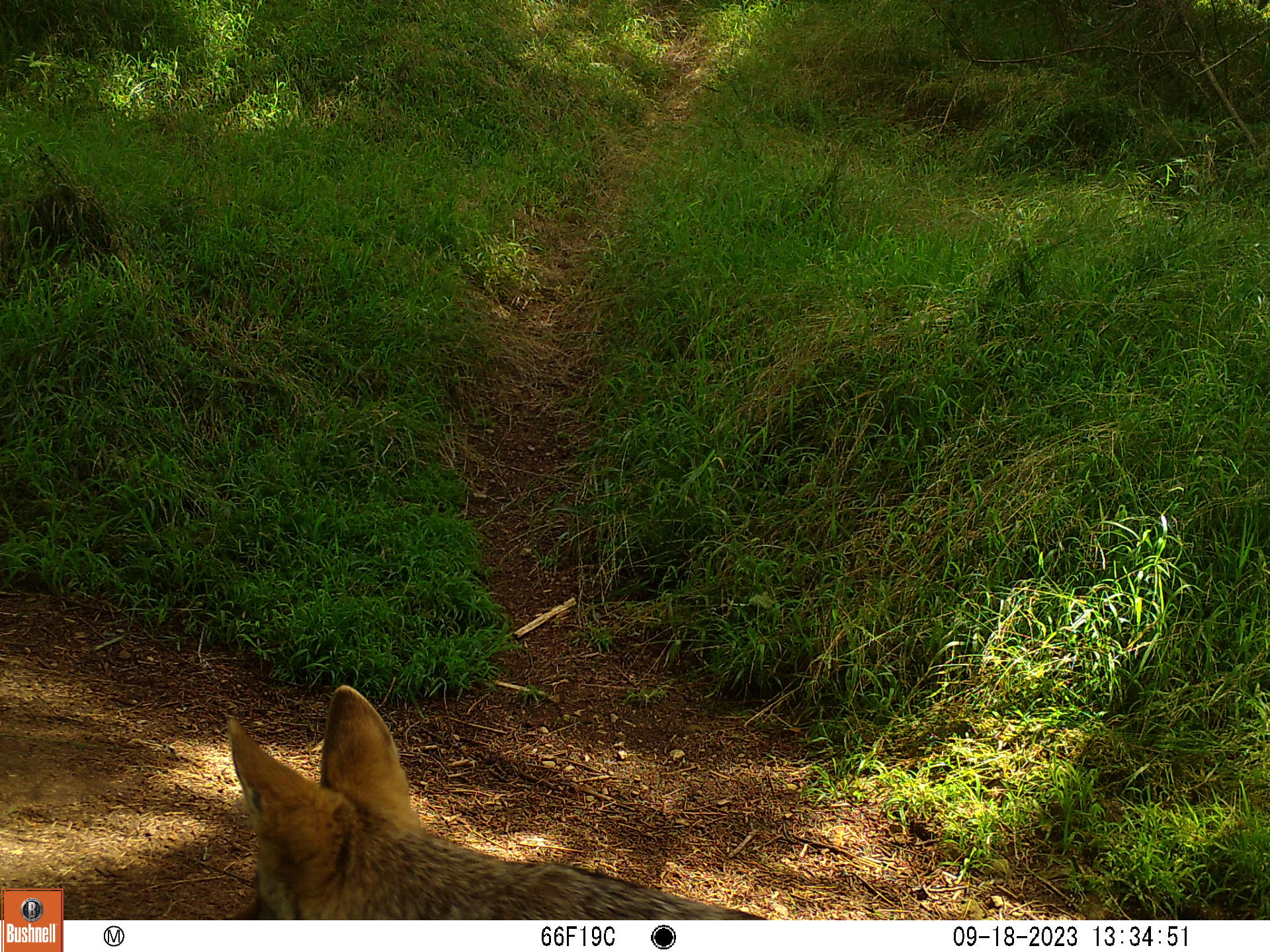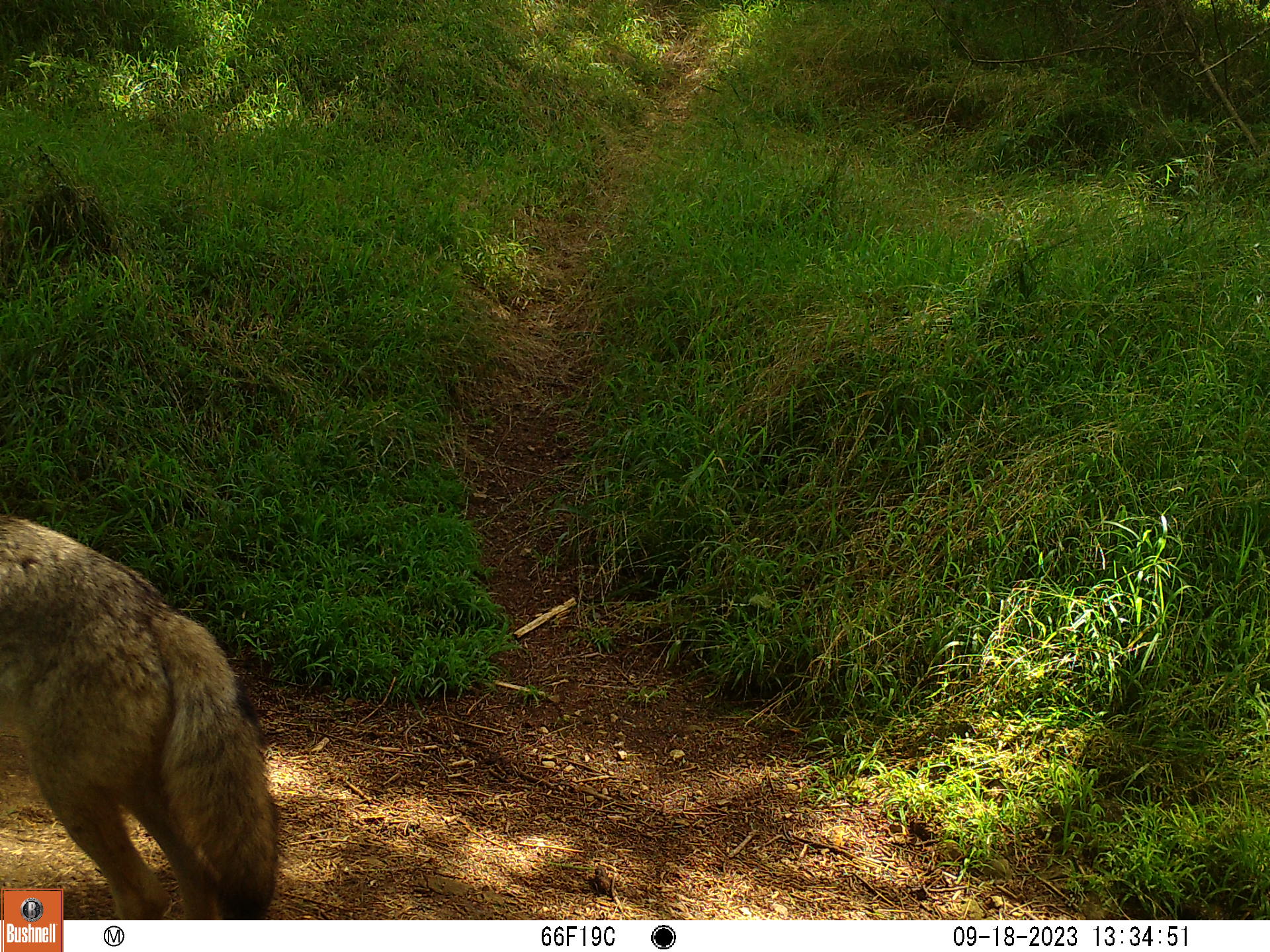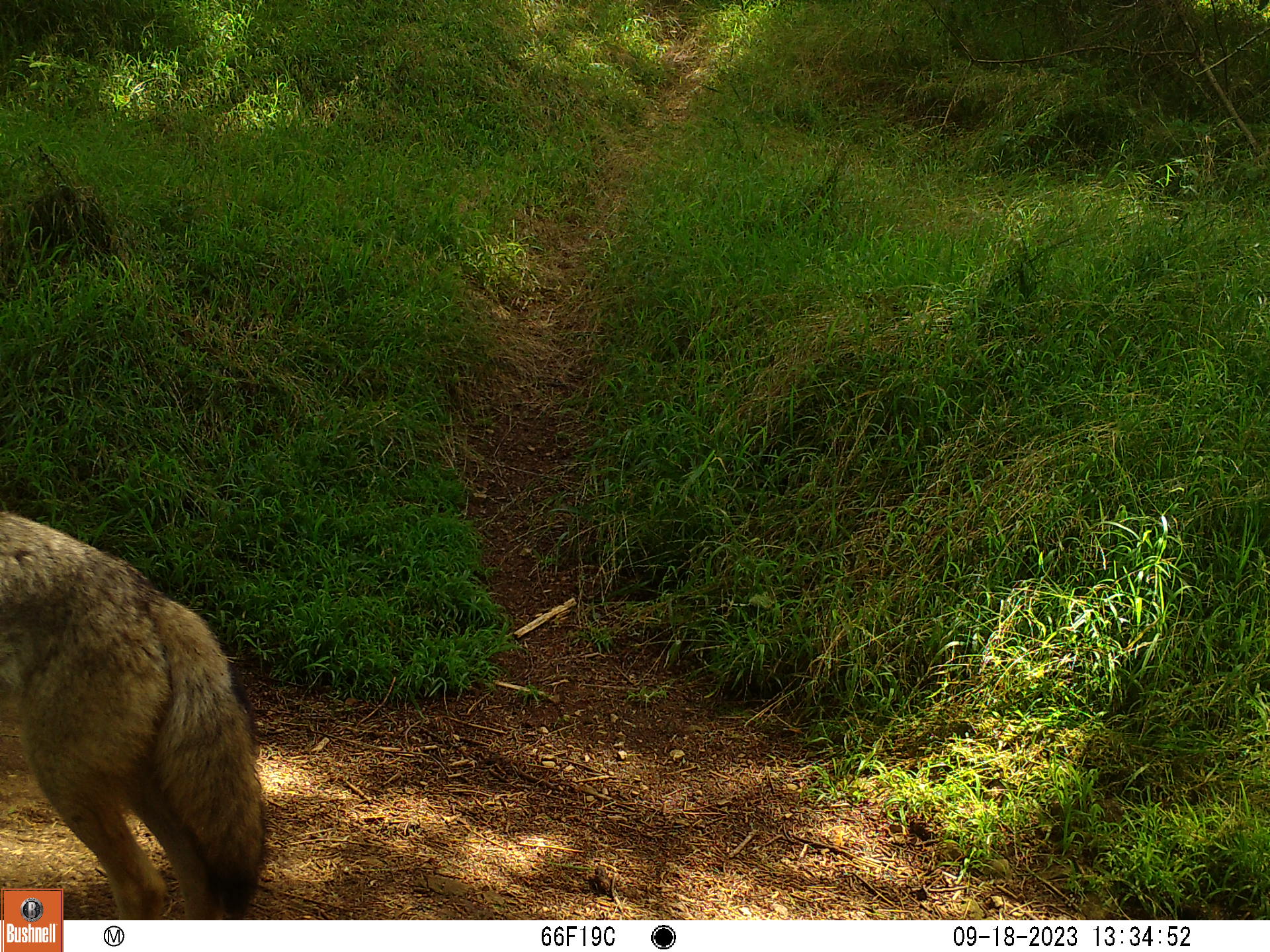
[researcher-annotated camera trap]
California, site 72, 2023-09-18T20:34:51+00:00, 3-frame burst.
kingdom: Animalia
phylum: Chordata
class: Mammalia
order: Carnivora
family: Canidae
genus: Canis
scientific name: Canis latrans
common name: coyote